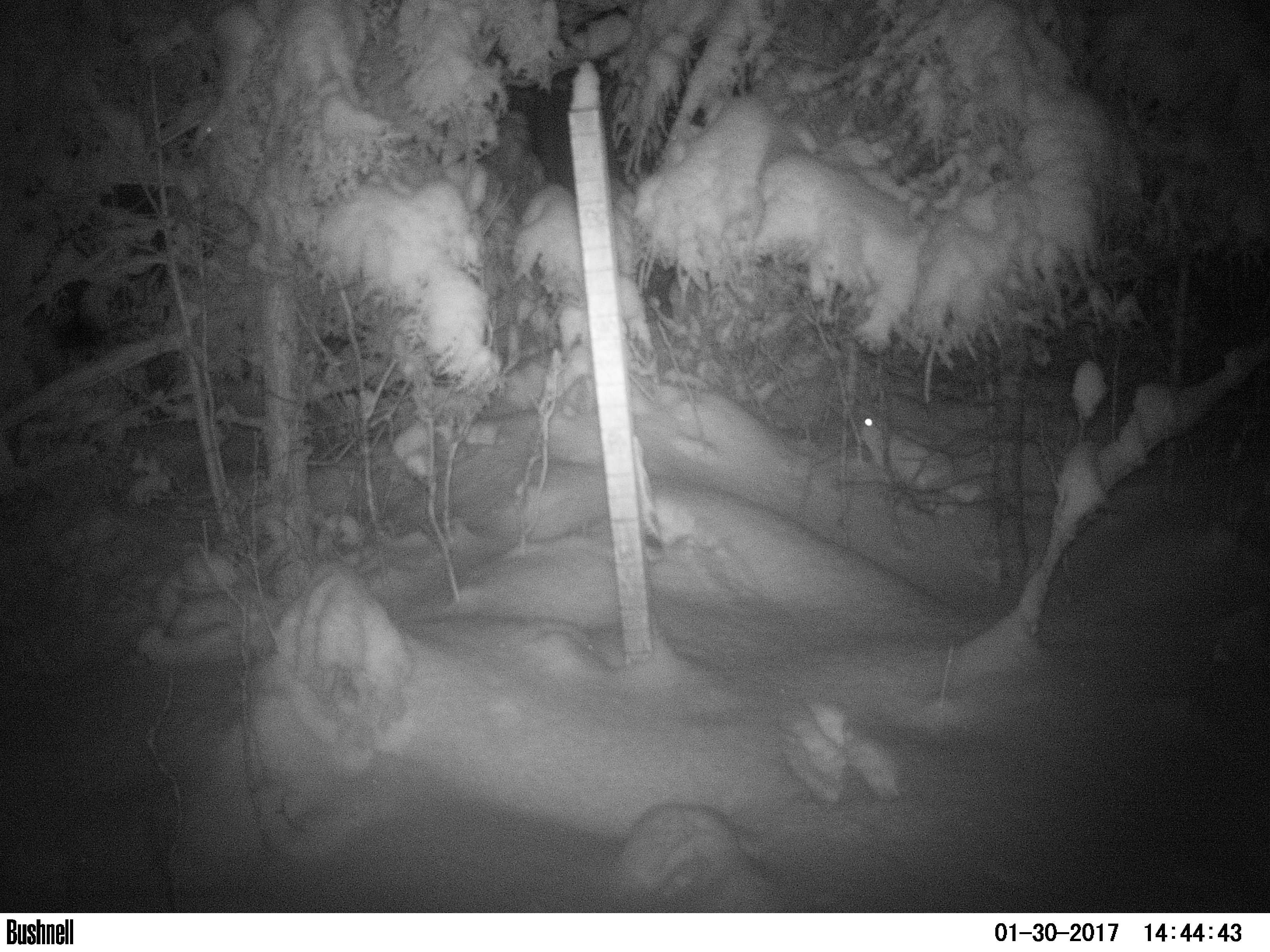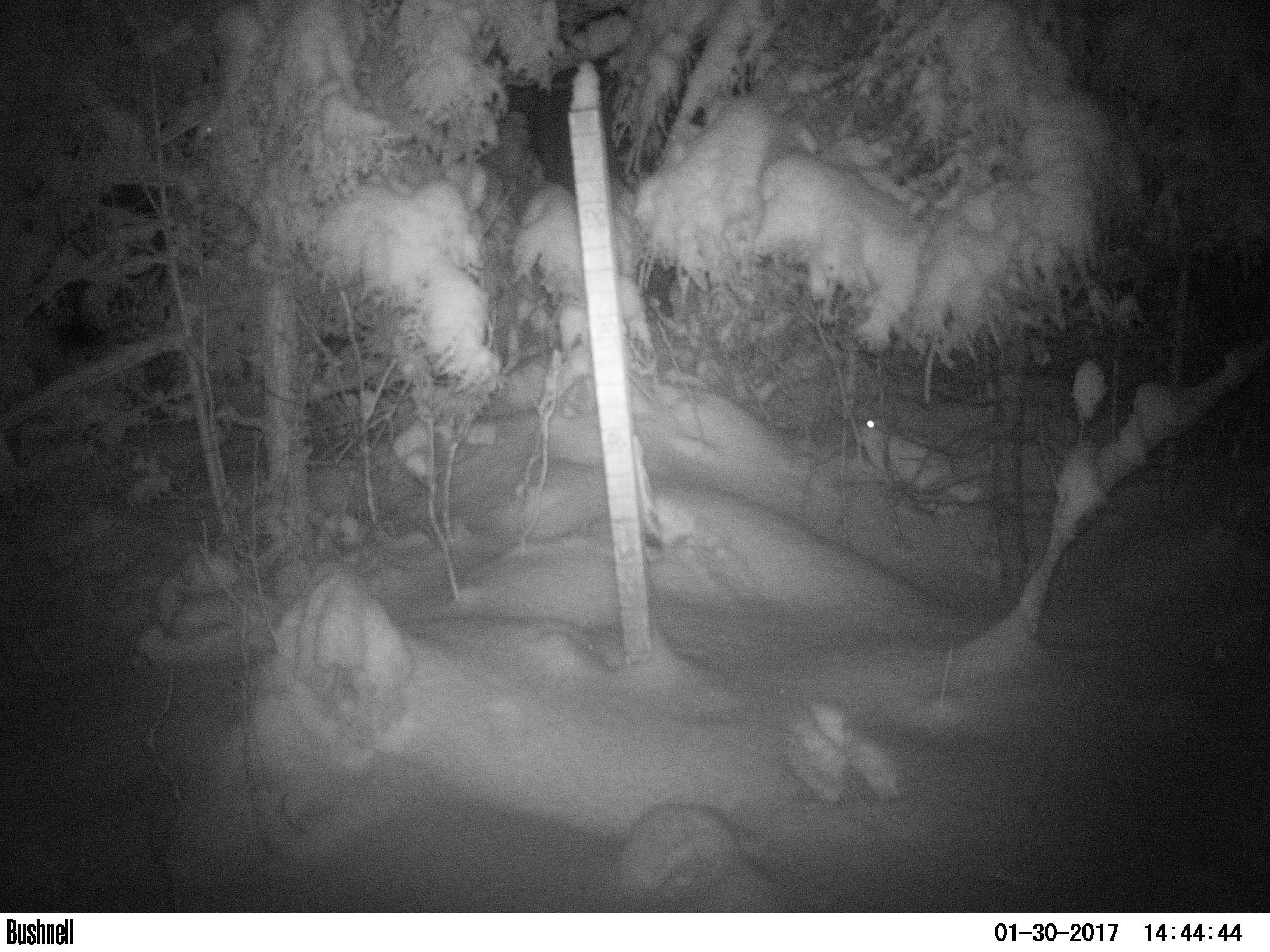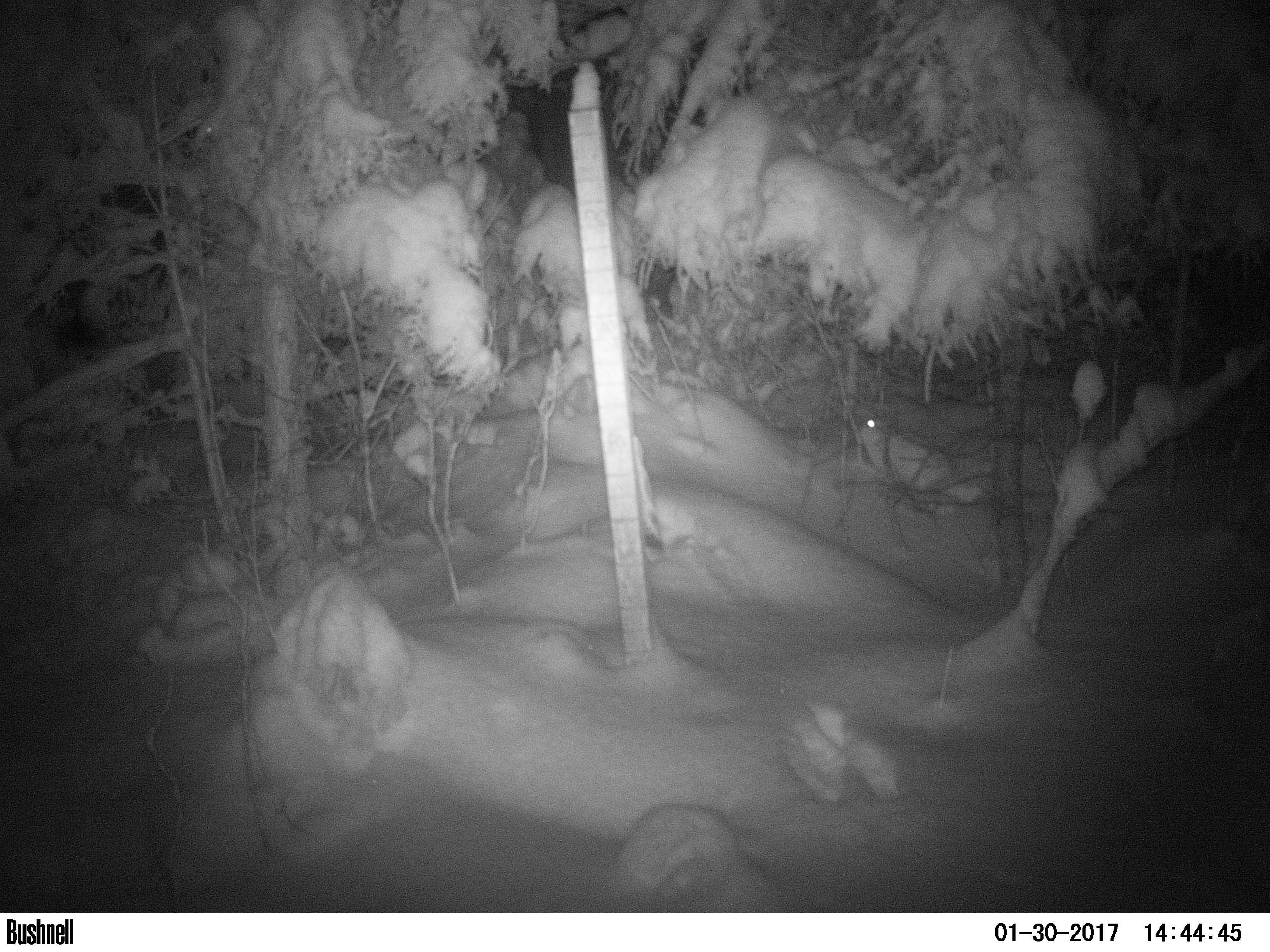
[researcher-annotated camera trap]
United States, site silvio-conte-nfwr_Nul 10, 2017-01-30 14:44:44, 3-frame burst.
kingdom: Animalia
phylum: Chordata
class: Mammalia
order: Lagomorpha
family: Leporidae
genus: Lepus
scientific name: Lepus americanus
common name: snowshoe hare